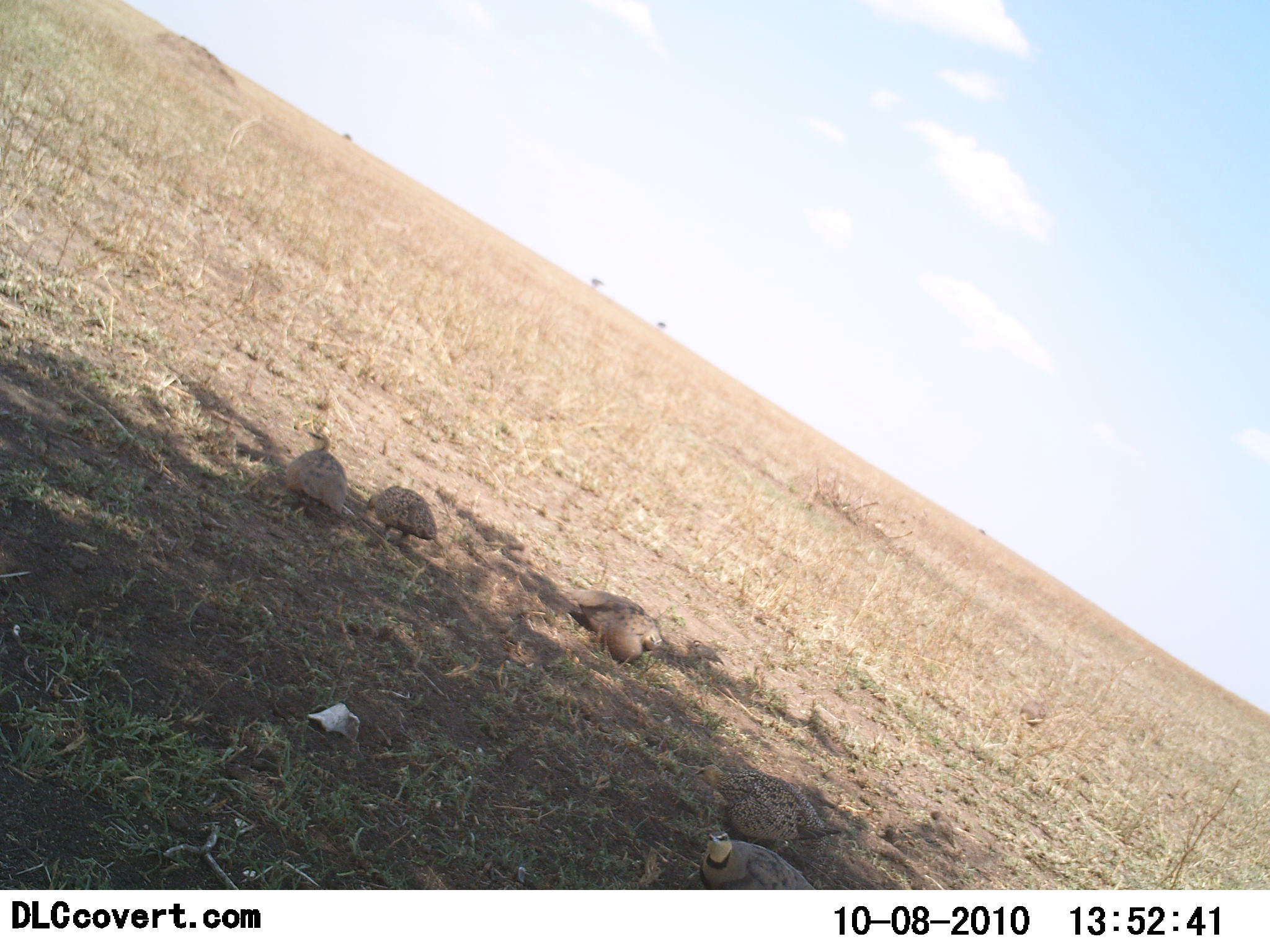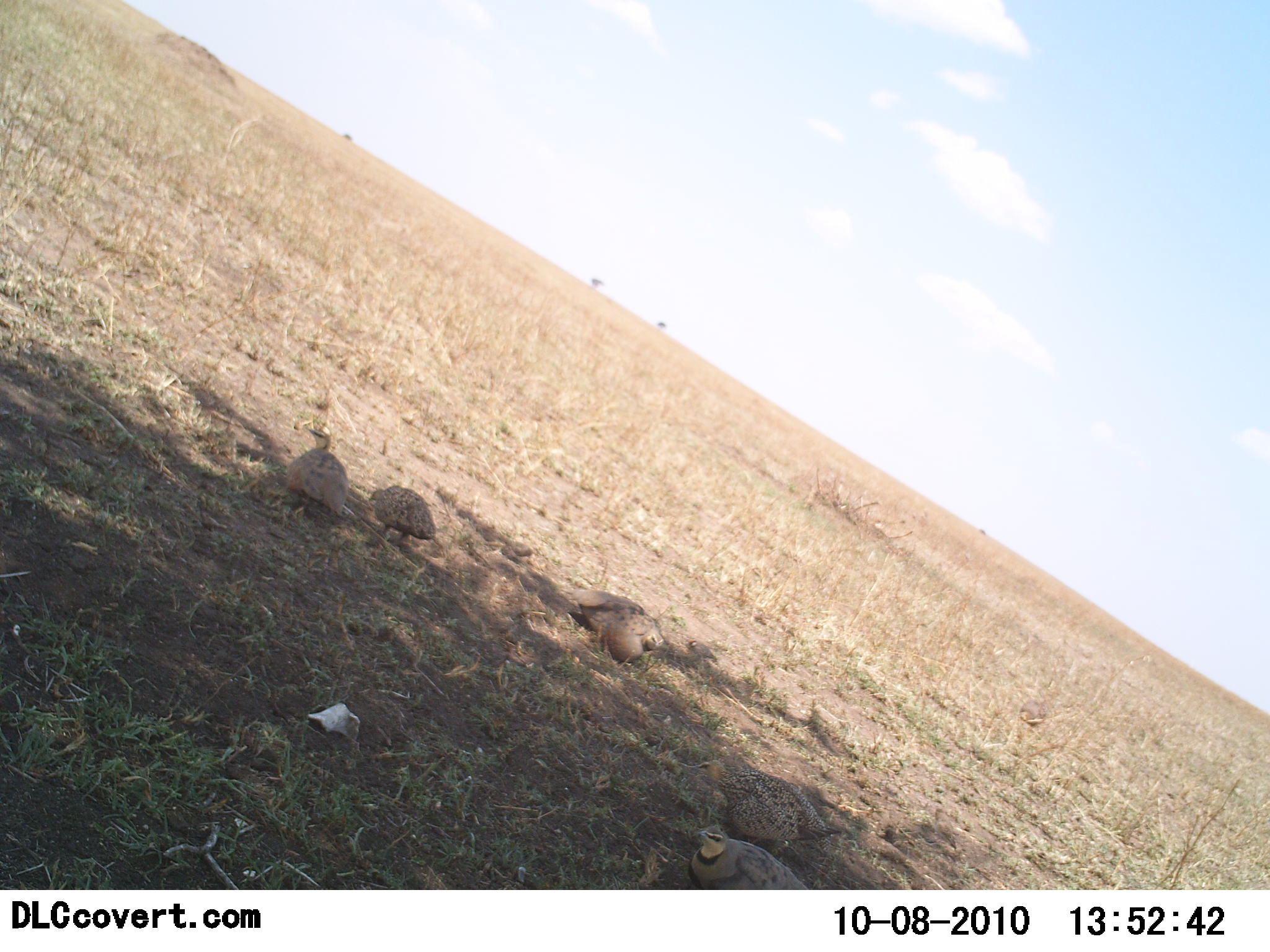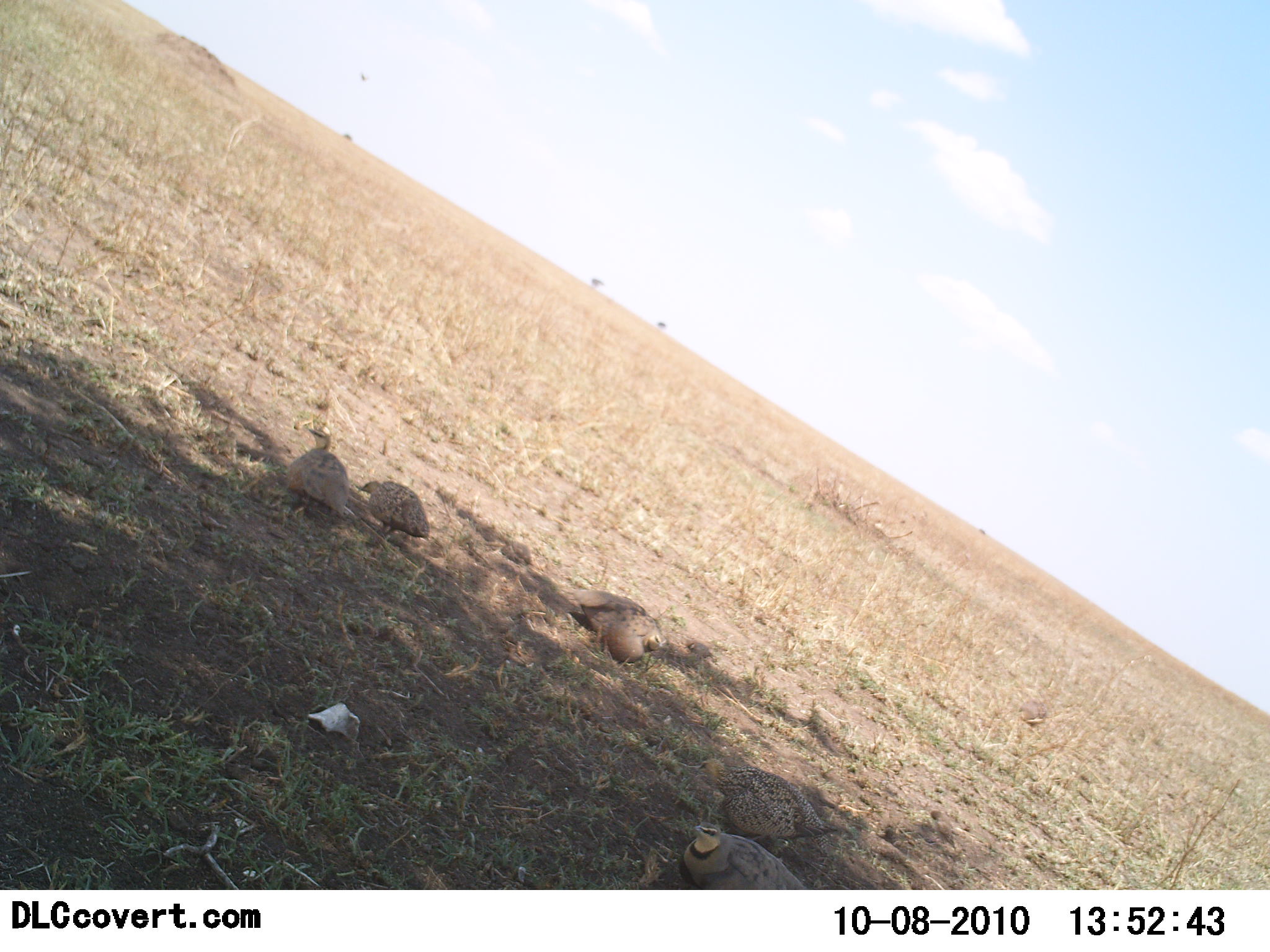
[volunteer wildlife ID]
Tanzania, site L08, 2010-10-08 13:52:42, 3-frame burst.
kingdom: Animalia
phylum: Chordata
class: Aves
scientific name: Aves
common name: bird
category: otherbird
Otherbird (bird) (Aves), count 6. Behavior (volunteer vote fractions): standing 43%, resting 43%, moving 7%, interacting 0%. Young present (vote fraction): 0%. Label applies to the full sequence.